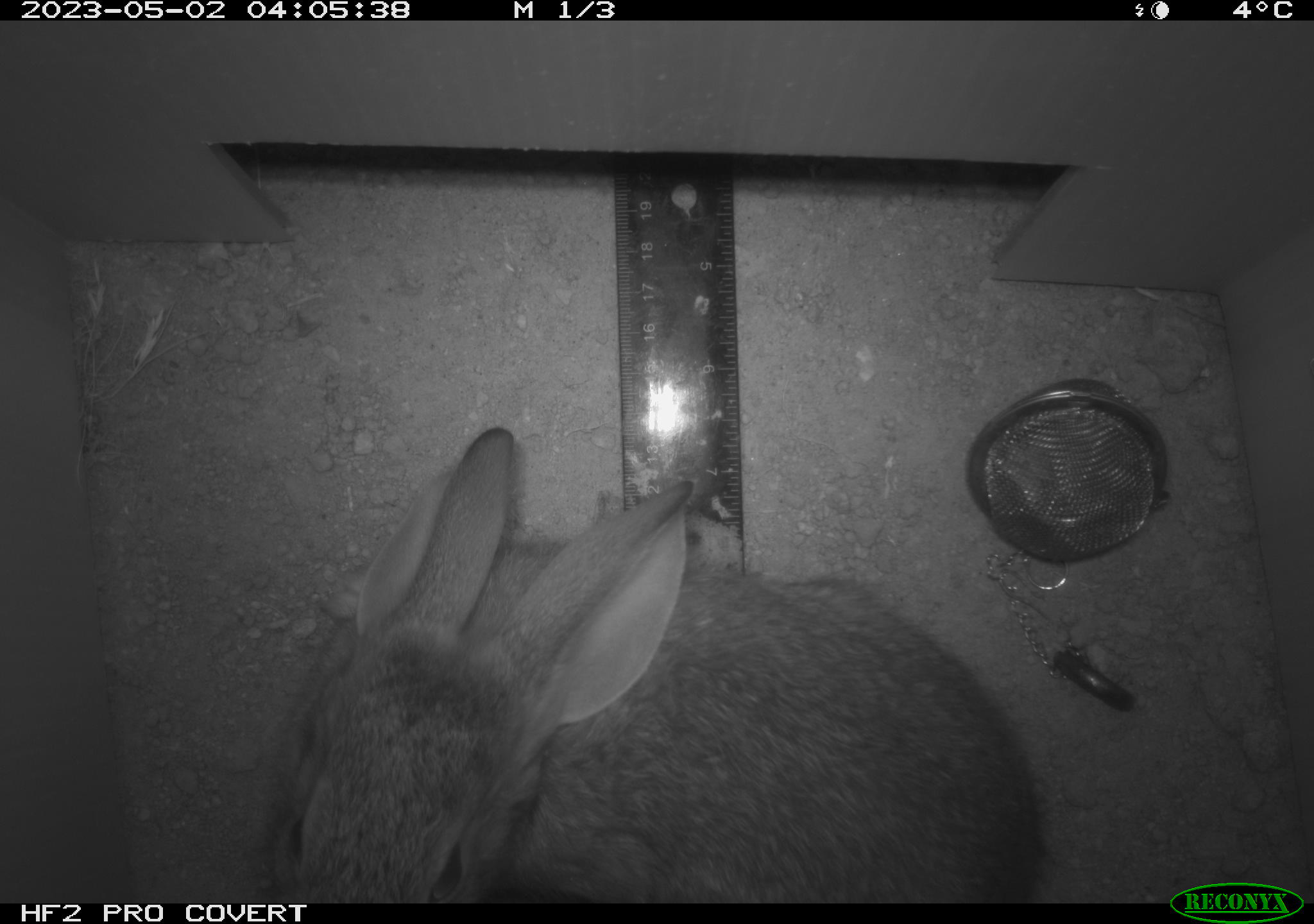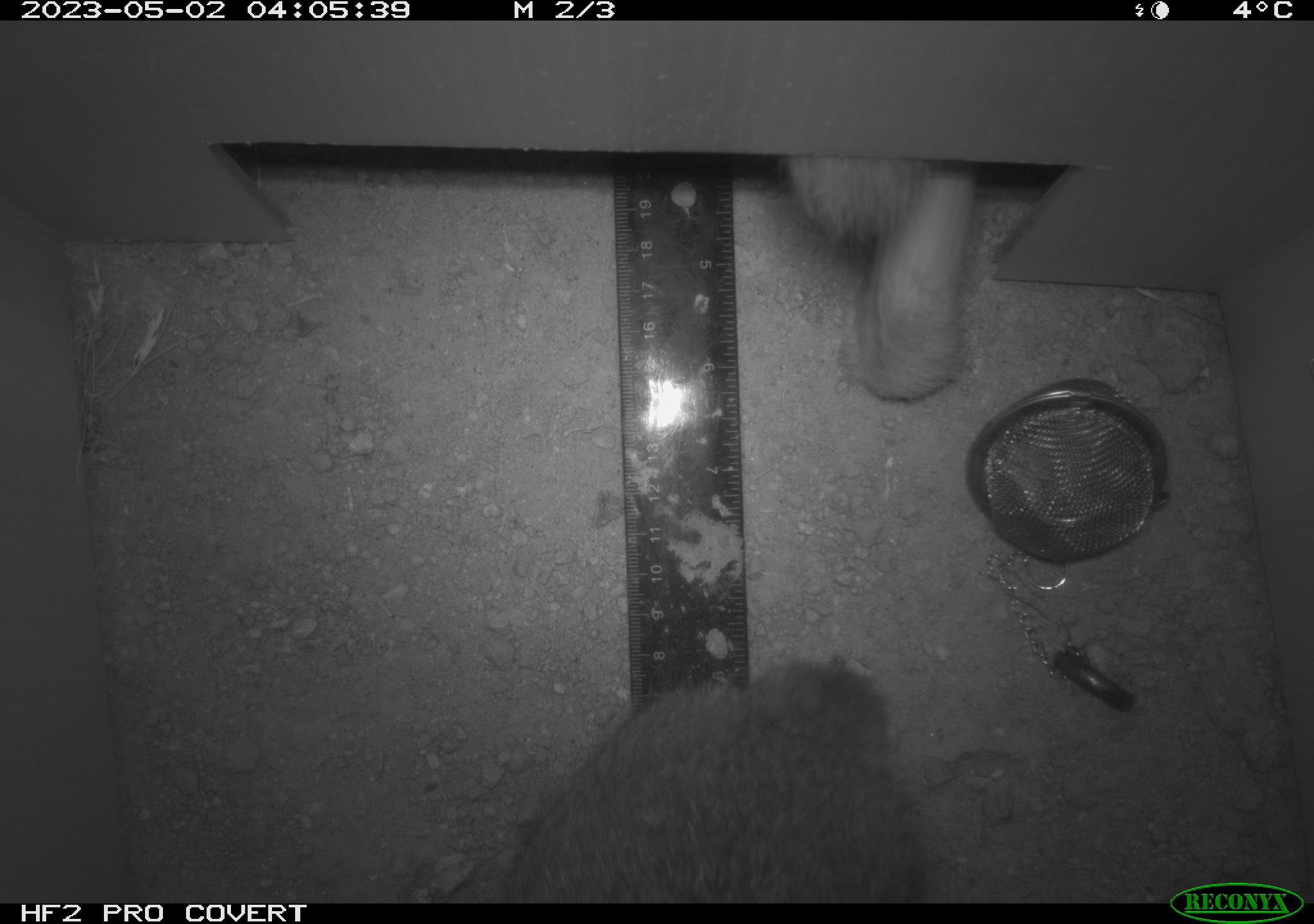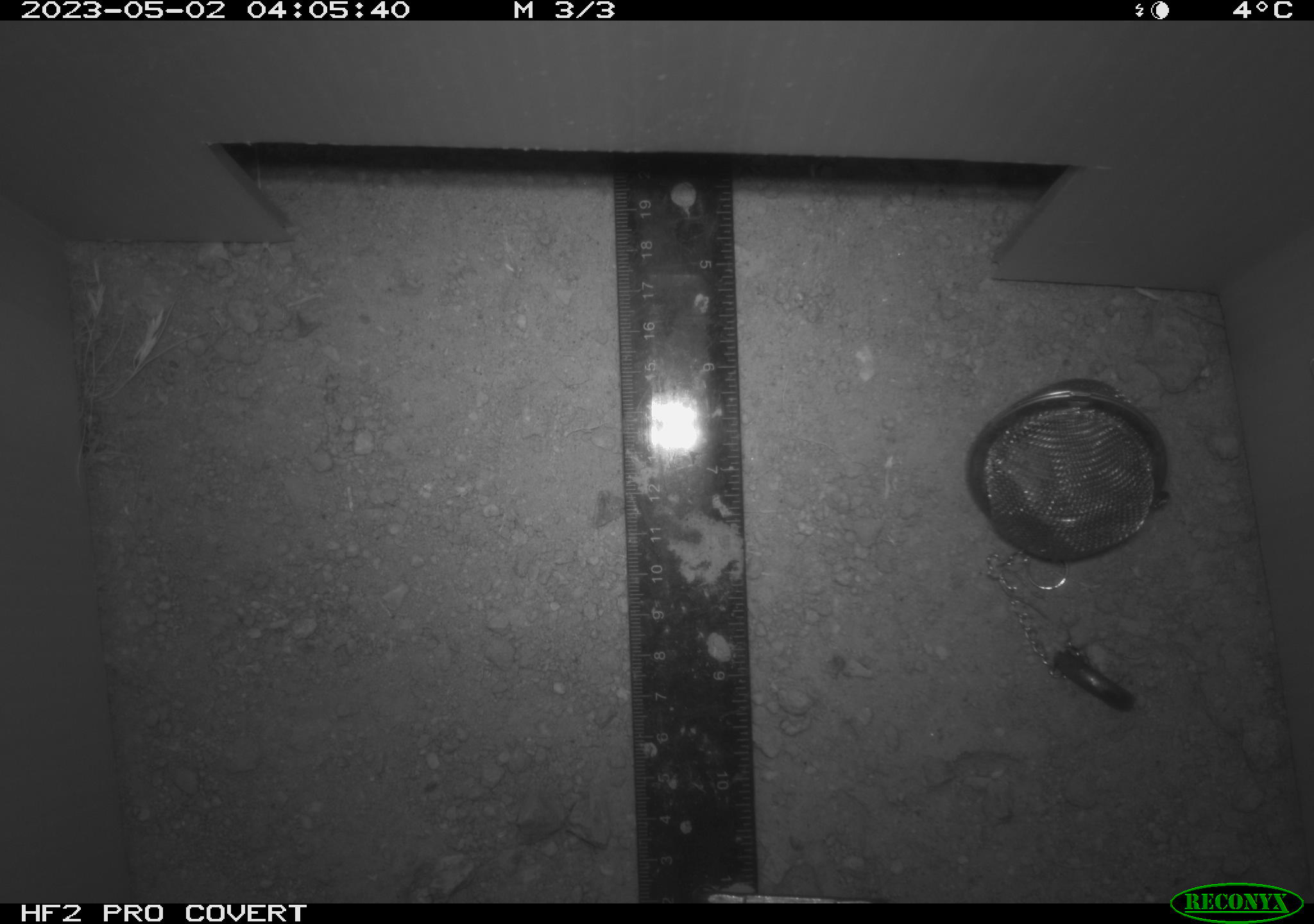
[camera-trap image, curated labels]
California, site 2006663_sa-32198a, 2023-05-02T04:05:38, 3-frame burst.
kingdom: Animalia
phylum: Chordata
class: Mammalia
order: Lagomorpha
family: Leporidae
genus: Sylvilagus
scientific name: Sylvilagus audubonii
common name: desert cottontail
Desert cottontail (Sylvilagus audubonii).